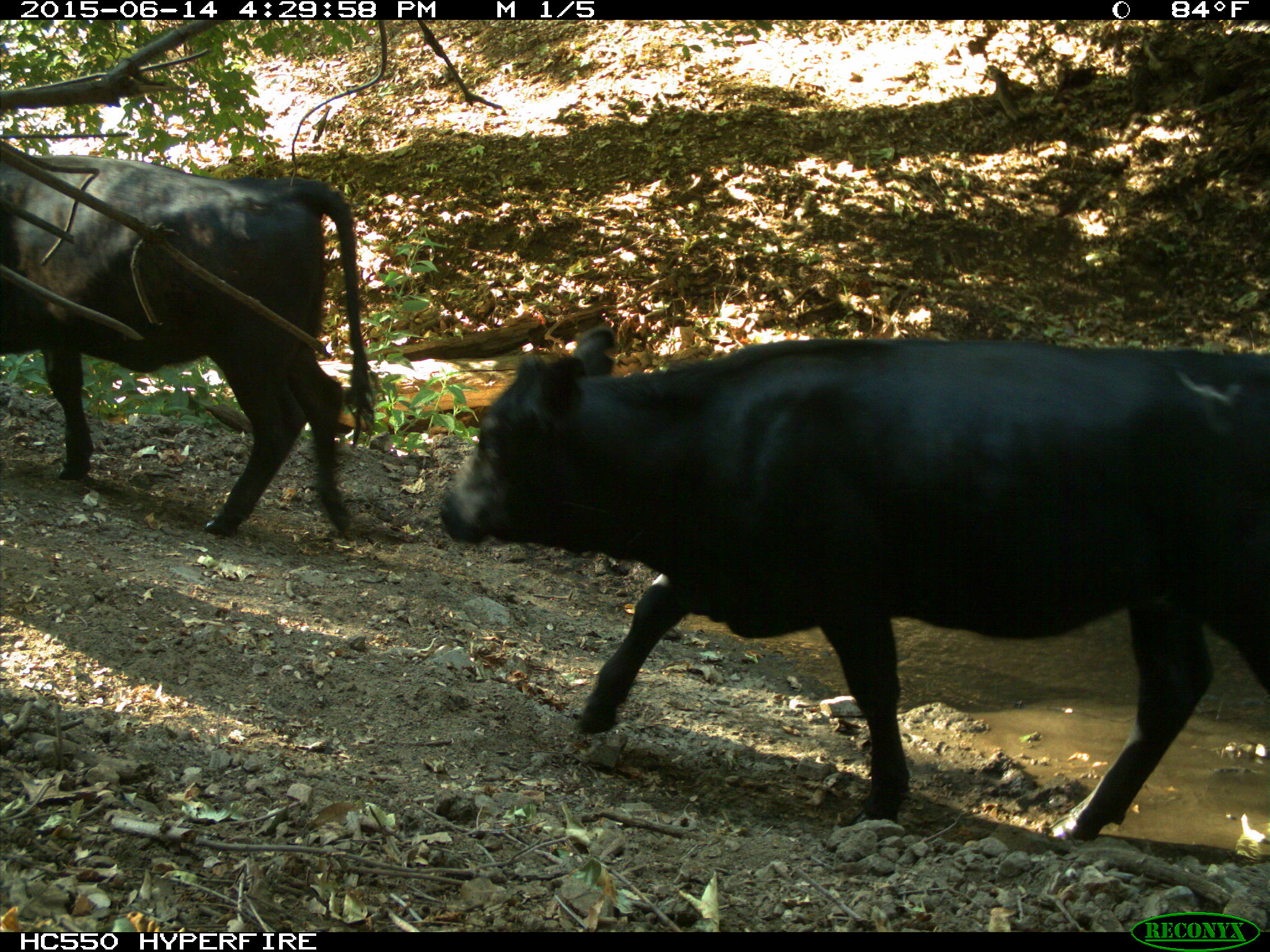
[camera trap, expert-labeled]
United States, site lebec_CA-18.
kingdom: Animalia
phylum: Chordata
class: Mammalia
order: Artiodactyla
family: Bovidae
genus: Bos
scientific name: Bos taurus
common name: domestic cow